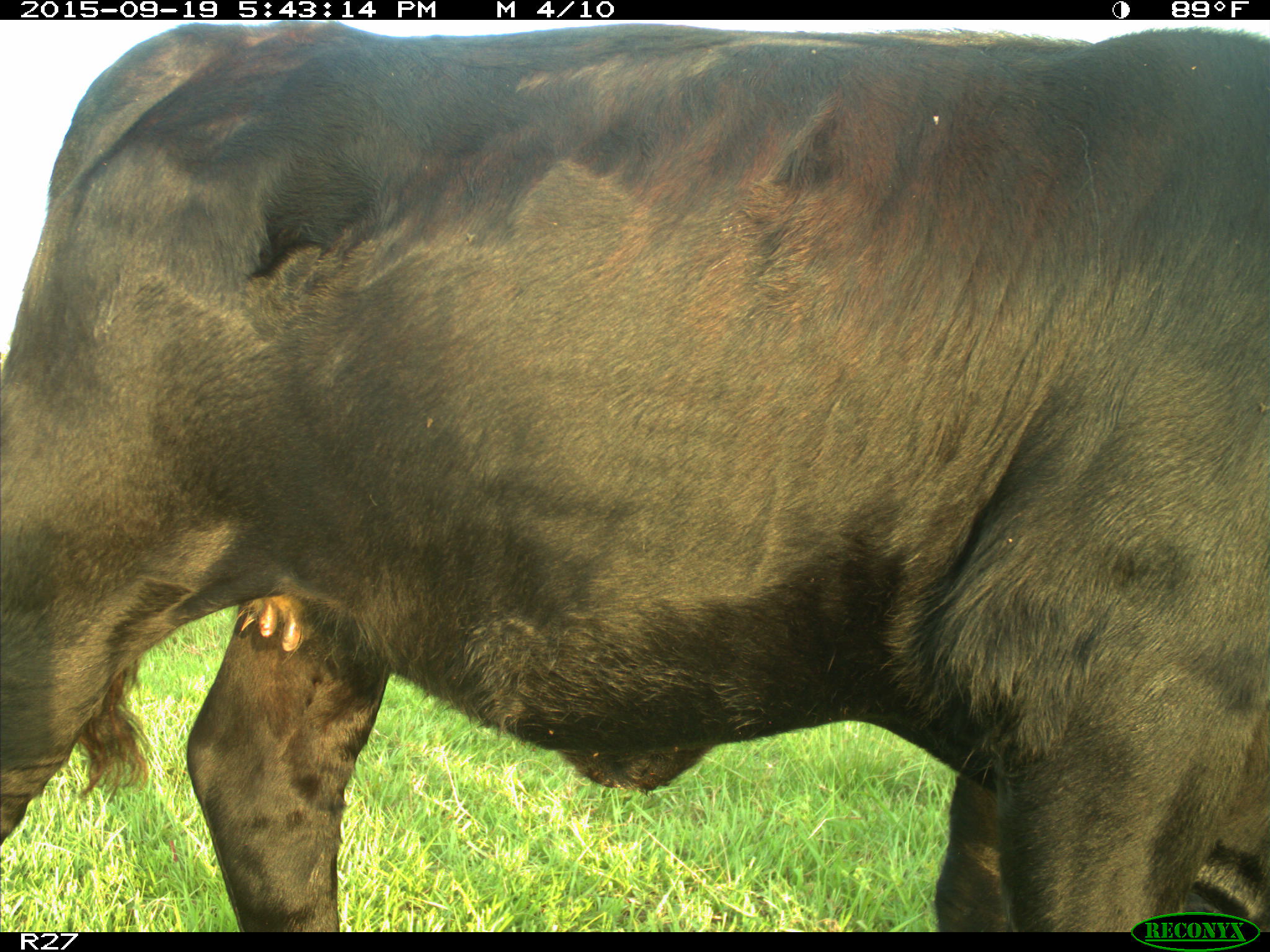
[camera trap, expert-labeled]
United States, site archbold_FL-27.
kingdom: Animalia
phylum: Chordata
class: Mammalia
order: Artiodactyla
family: Bovidae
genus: Bos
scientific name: Bos taurus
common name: domestic cow